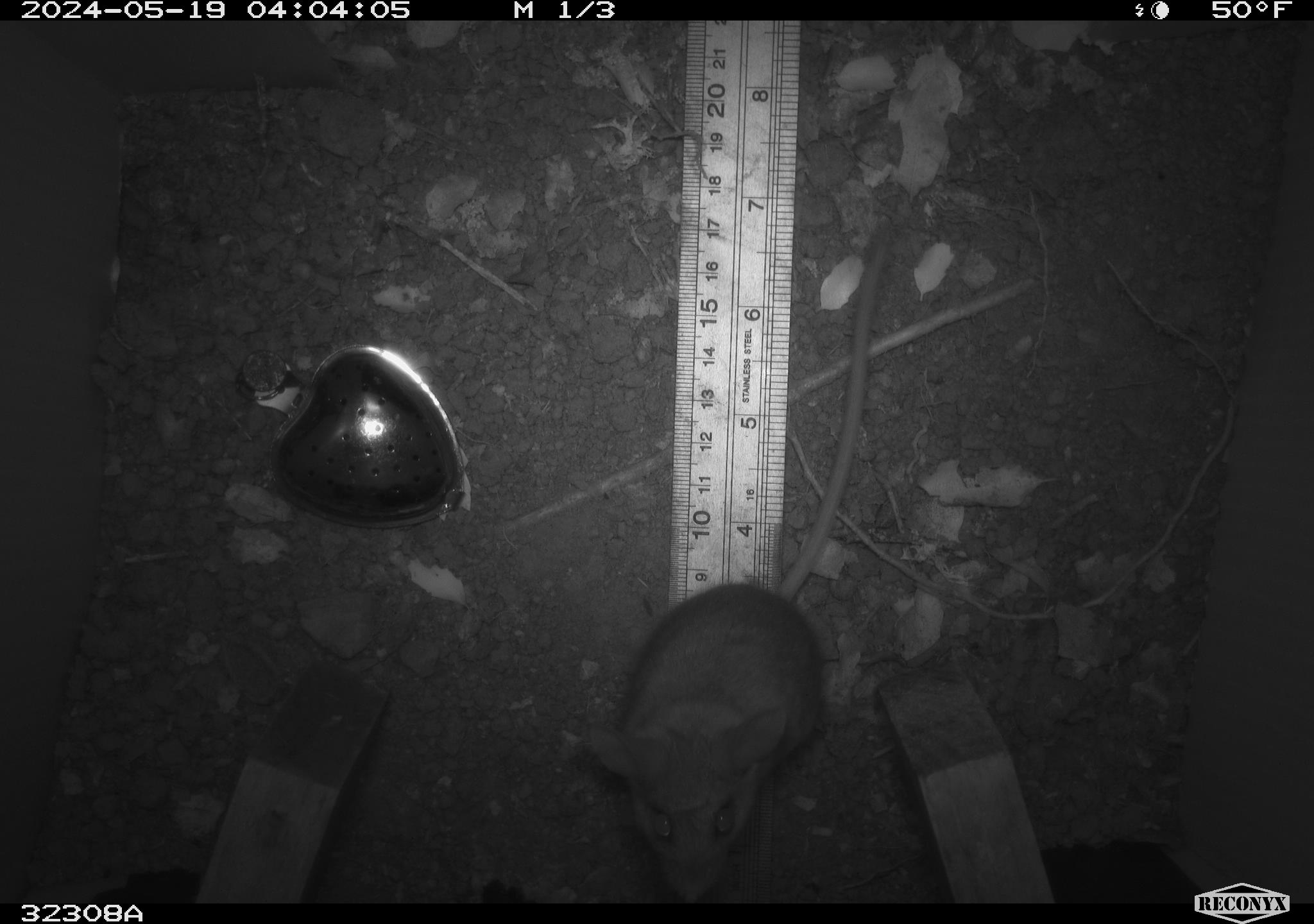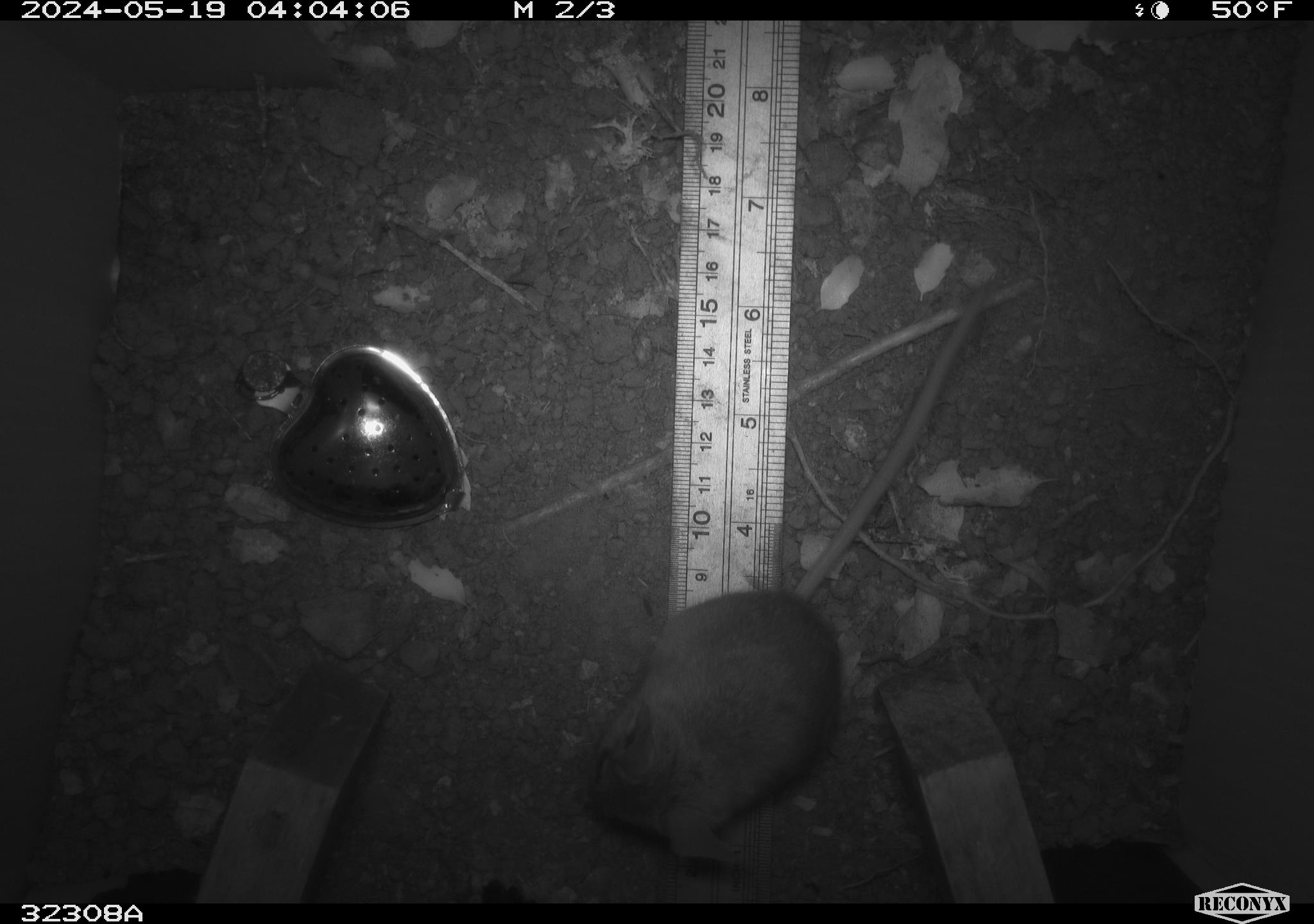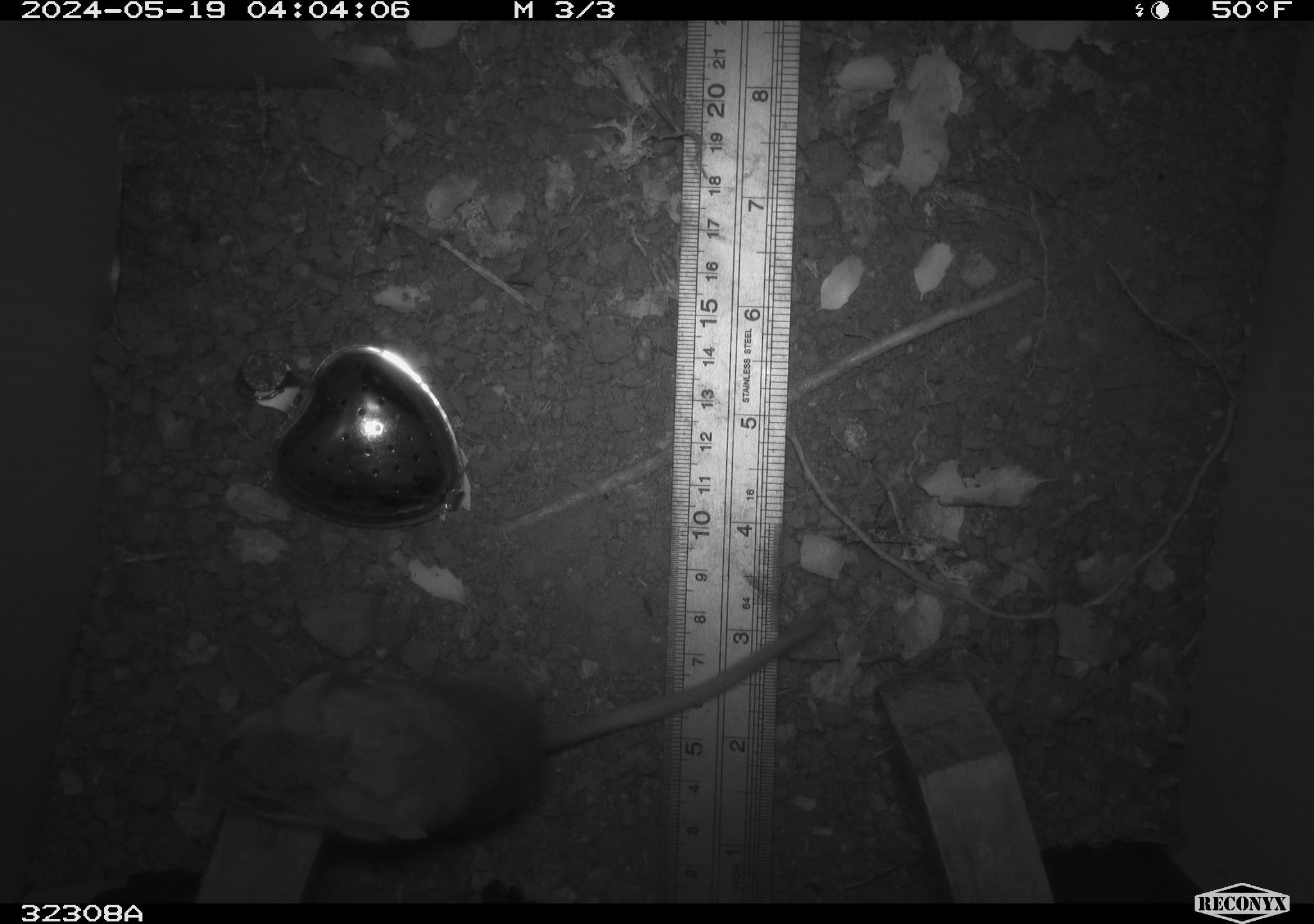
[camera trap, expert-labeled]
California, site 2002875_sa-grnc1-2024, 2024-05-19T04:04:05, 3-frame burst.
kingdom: Animalia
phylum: Chordata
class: Mammalia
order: Rodentia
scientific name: Rodentia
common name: rodent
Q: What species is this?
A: Rodent (Rodentia).